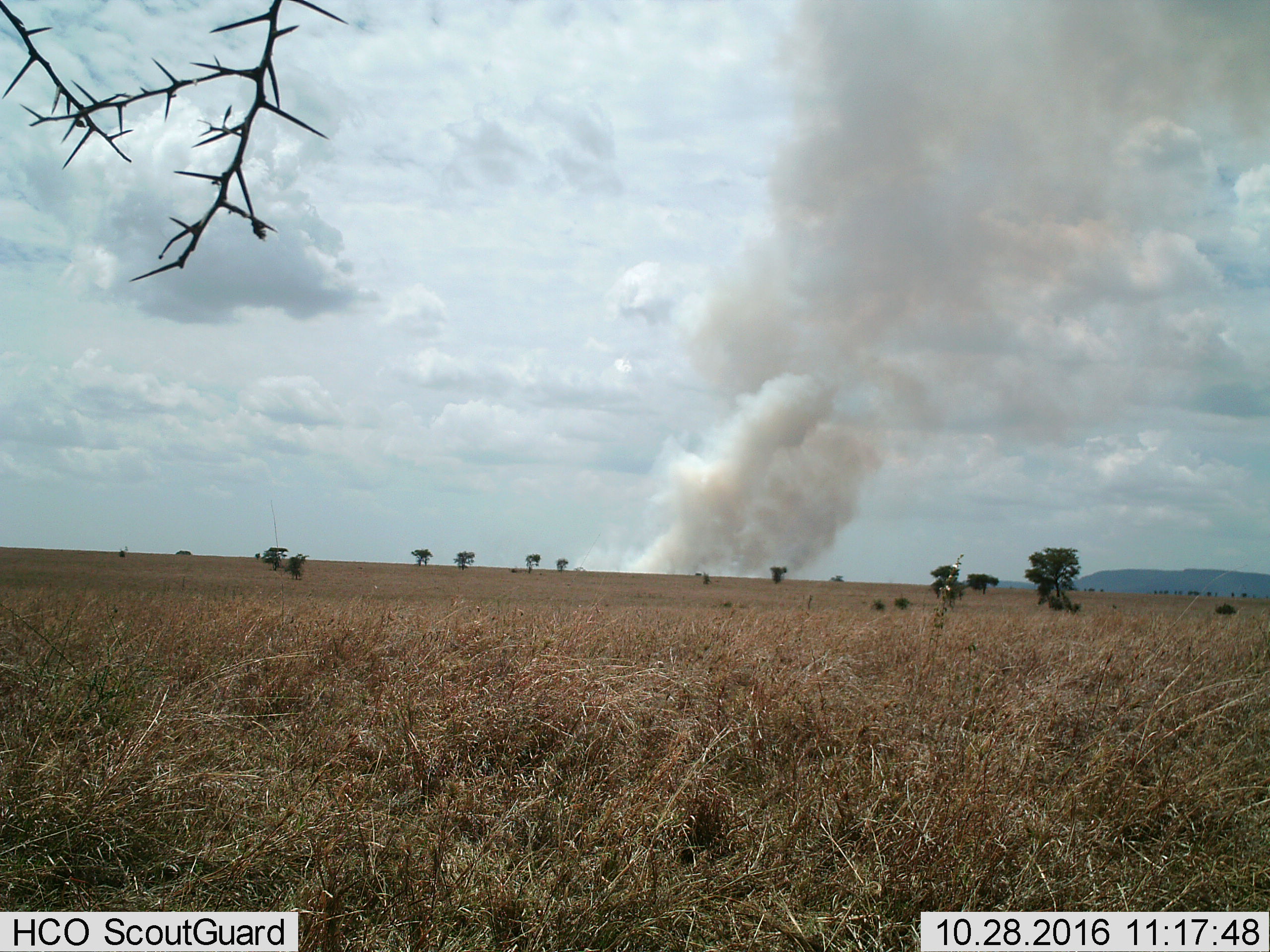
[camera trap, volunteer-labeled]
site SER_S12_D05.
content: unidentified animal